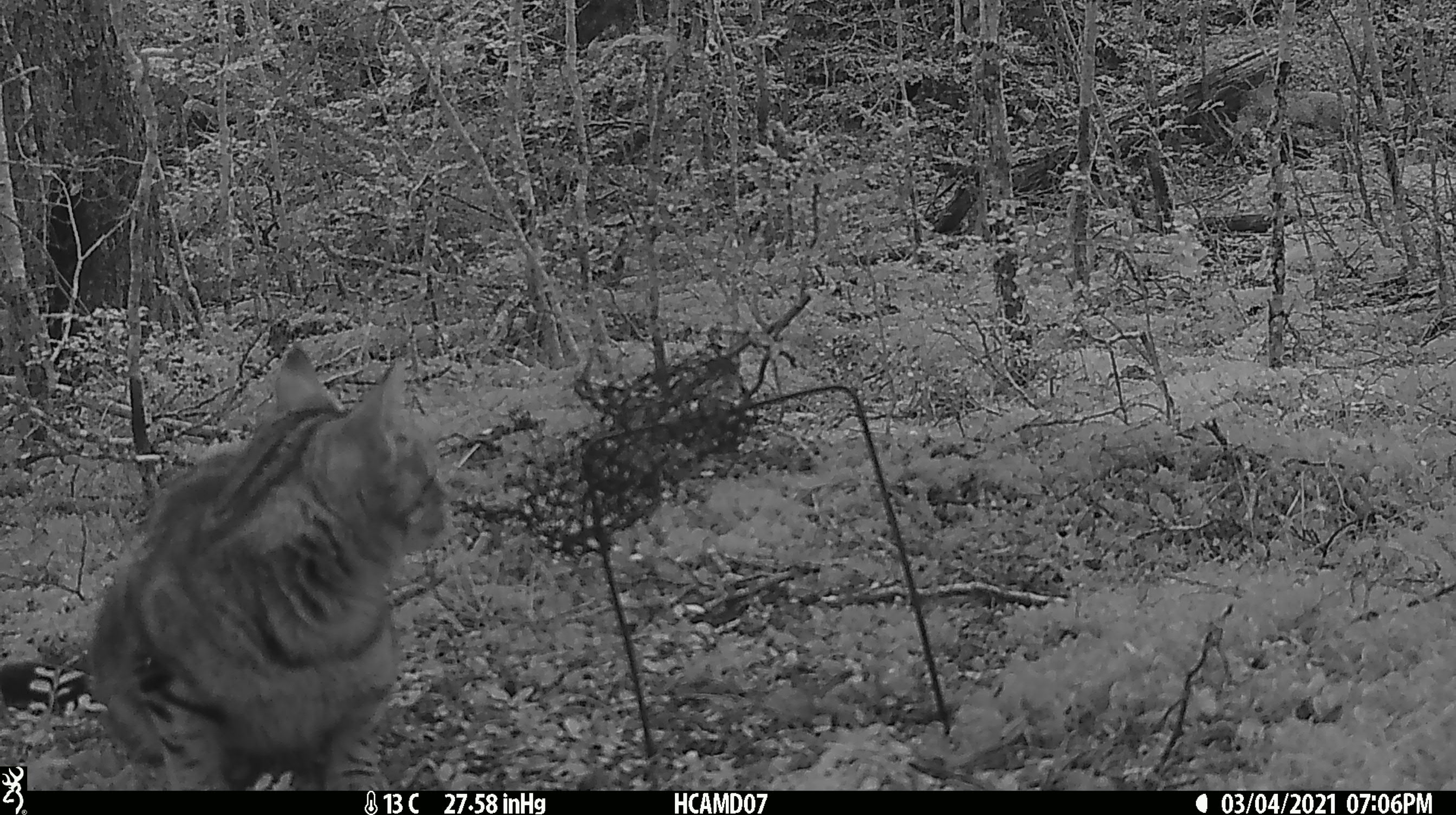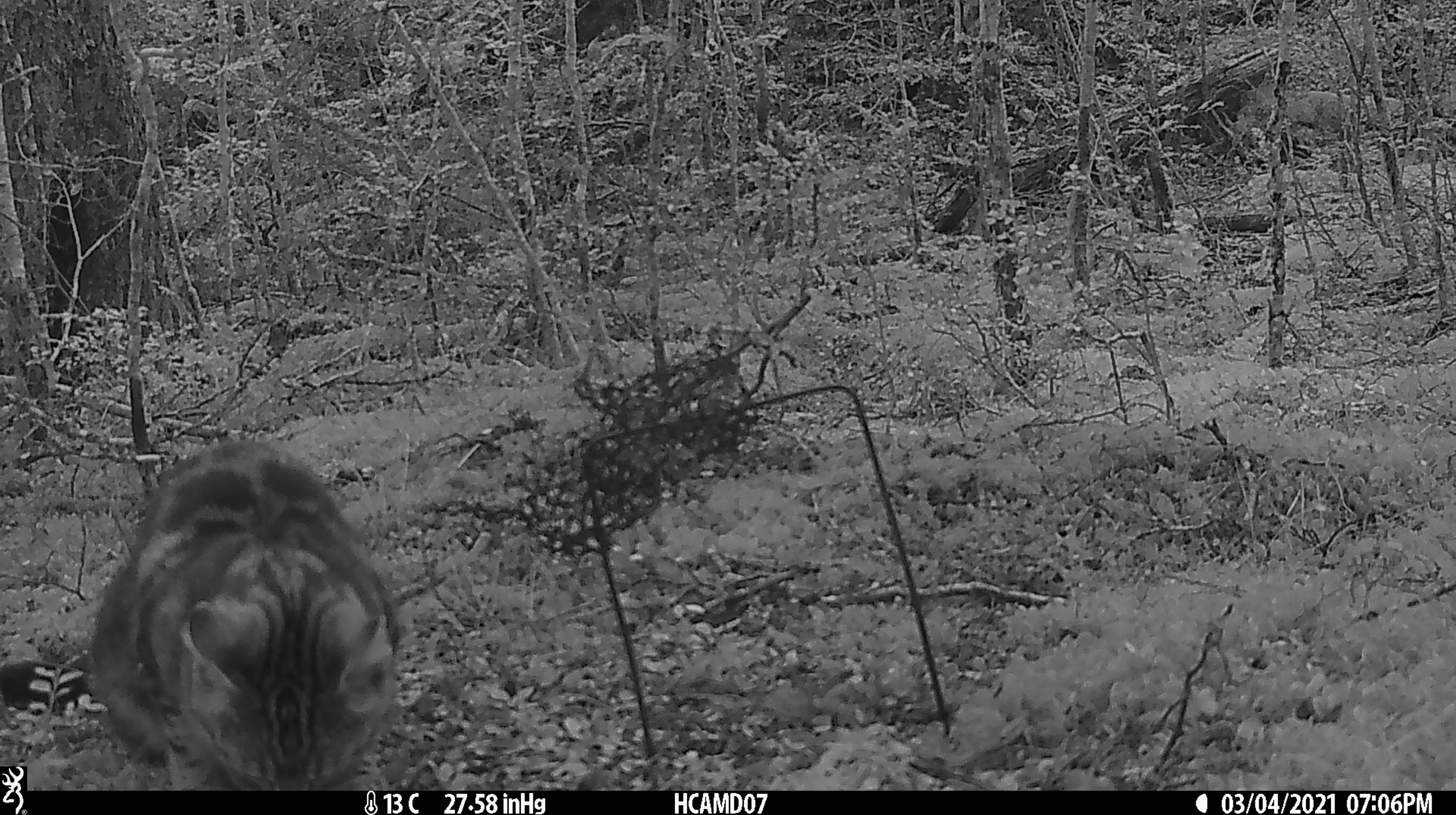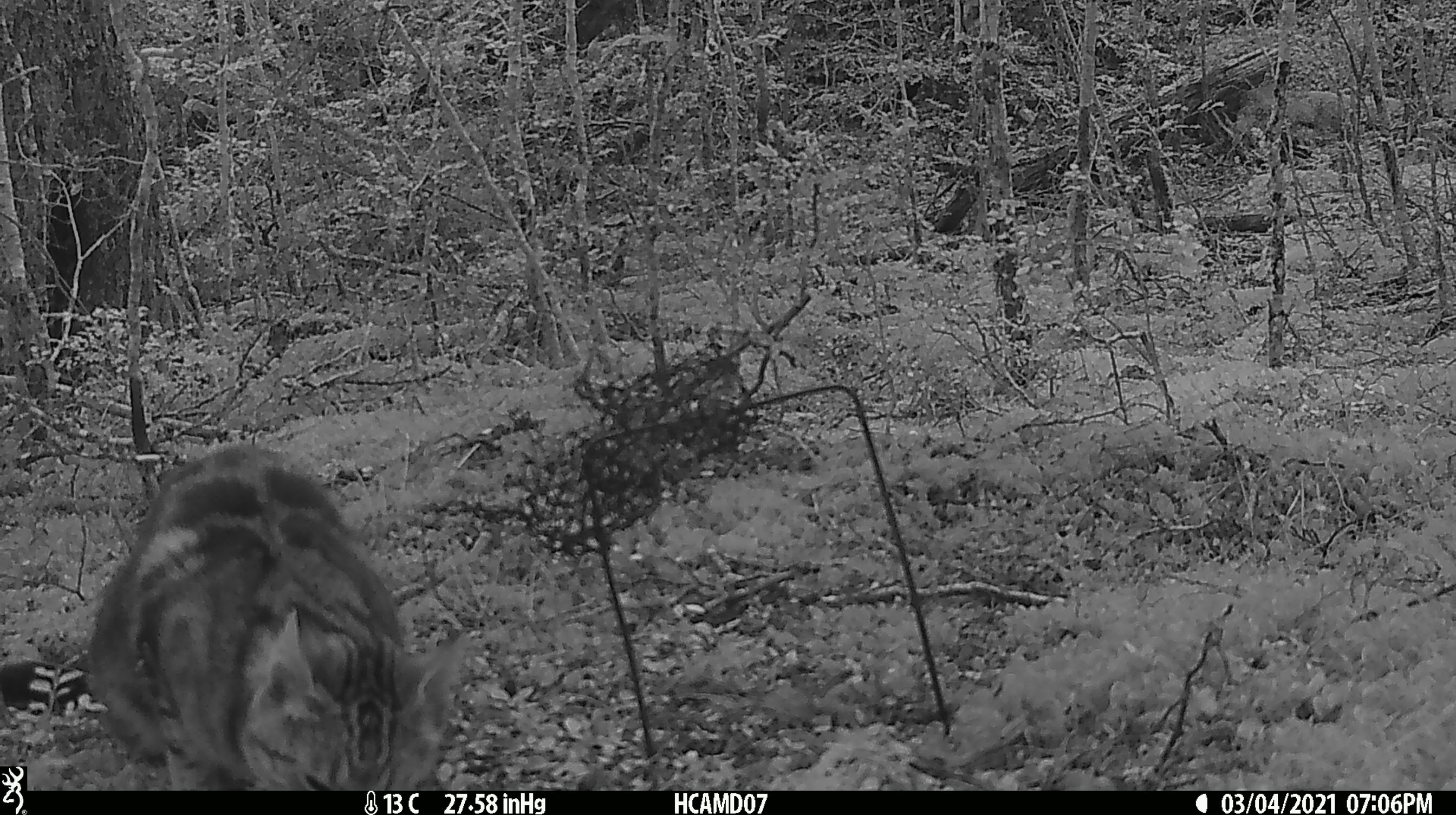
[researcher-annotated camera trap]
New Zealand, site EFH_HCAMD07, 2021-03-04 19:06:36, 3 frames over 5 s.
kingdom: Animalia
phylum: Chordata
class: Mammalia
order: Carnivora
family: Felidae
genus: Felis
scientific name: Felis catus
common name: domestic cat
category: cat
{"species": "cat (domestic cat) (Felis catus)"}